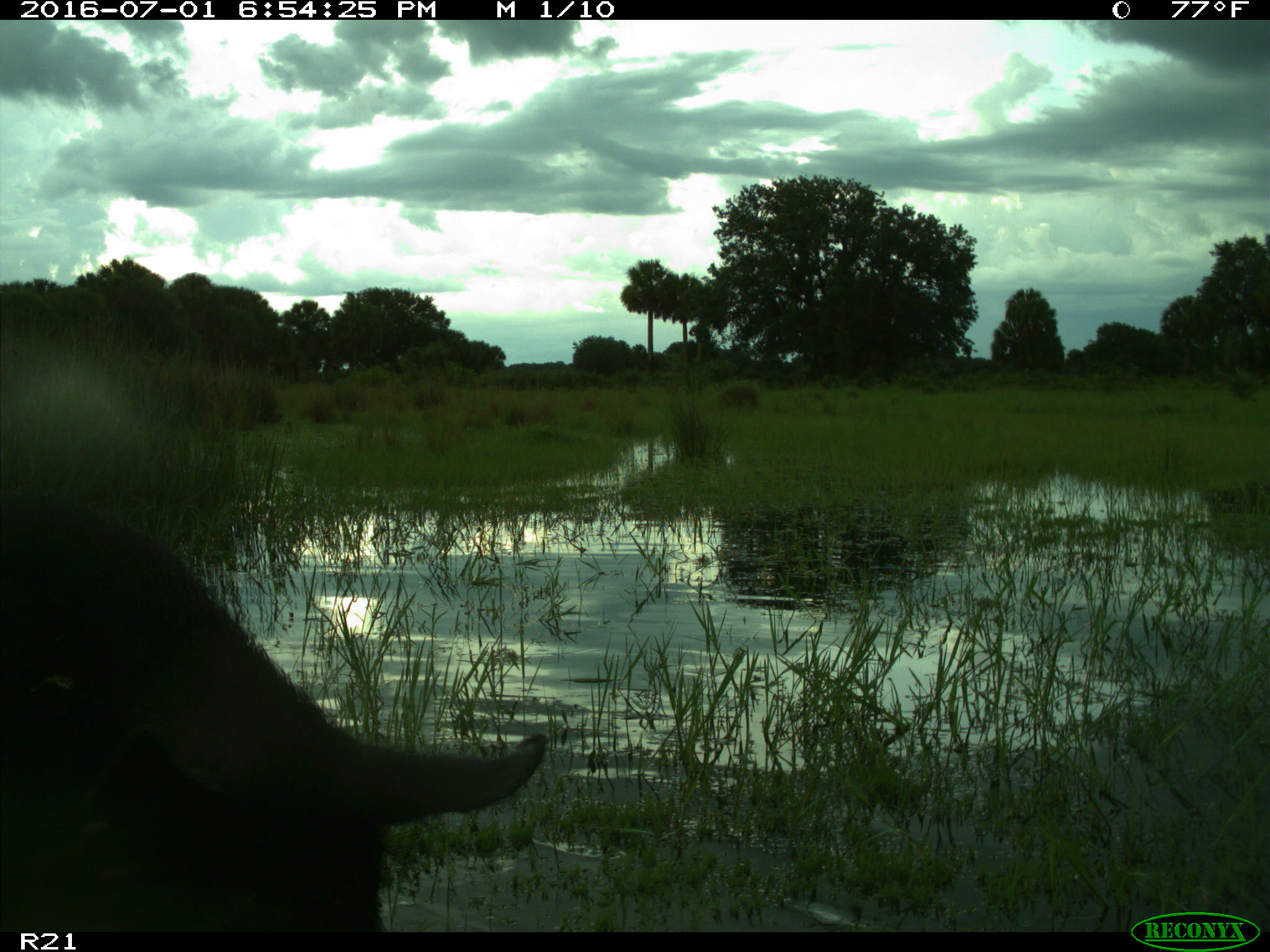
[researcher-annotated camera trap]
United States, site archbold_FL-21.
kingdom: Animalia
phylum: Chordata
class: Mammalia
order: Artiodactyla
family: Suidae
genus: Sus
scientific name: Sus scrofa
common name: wild boar